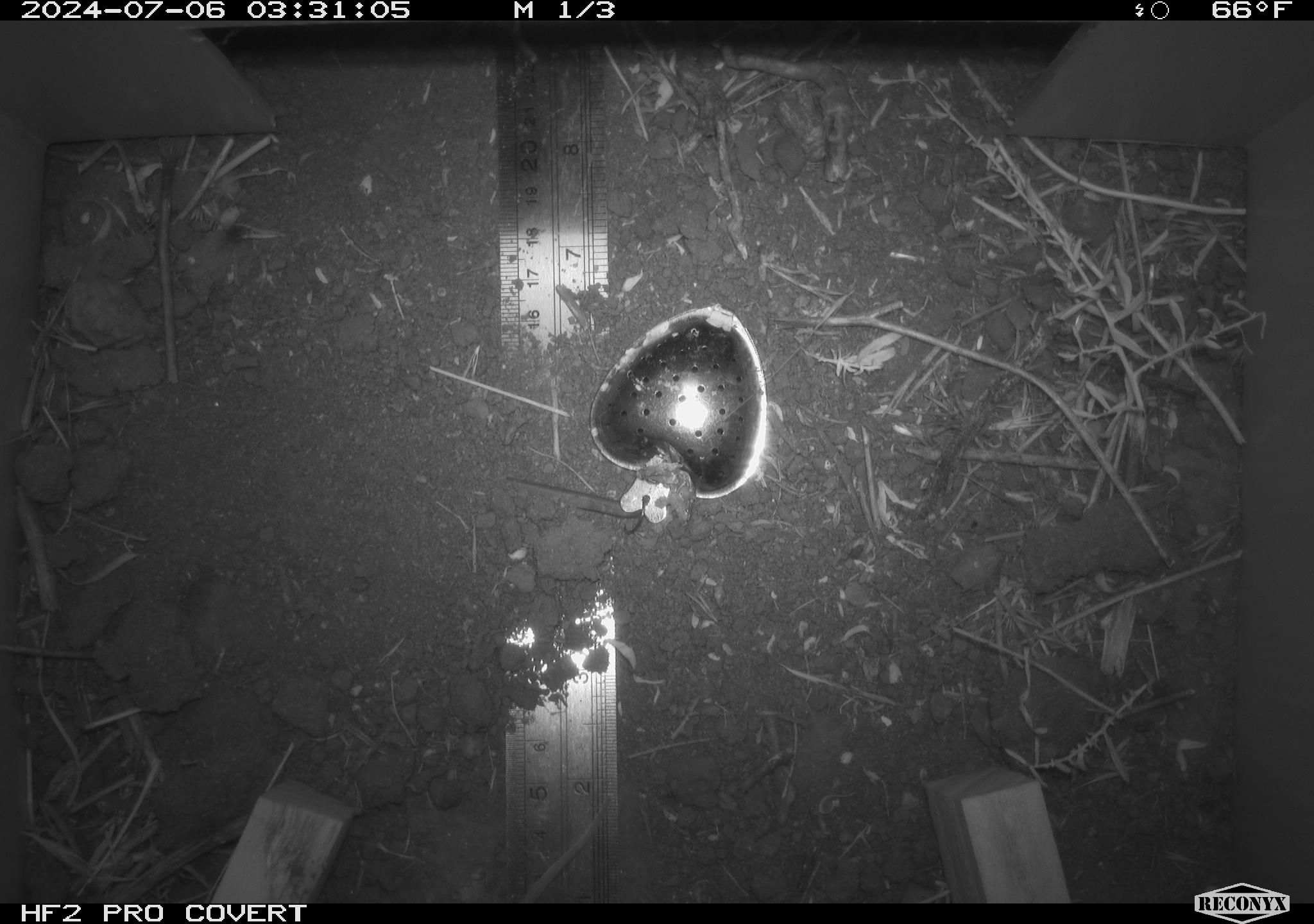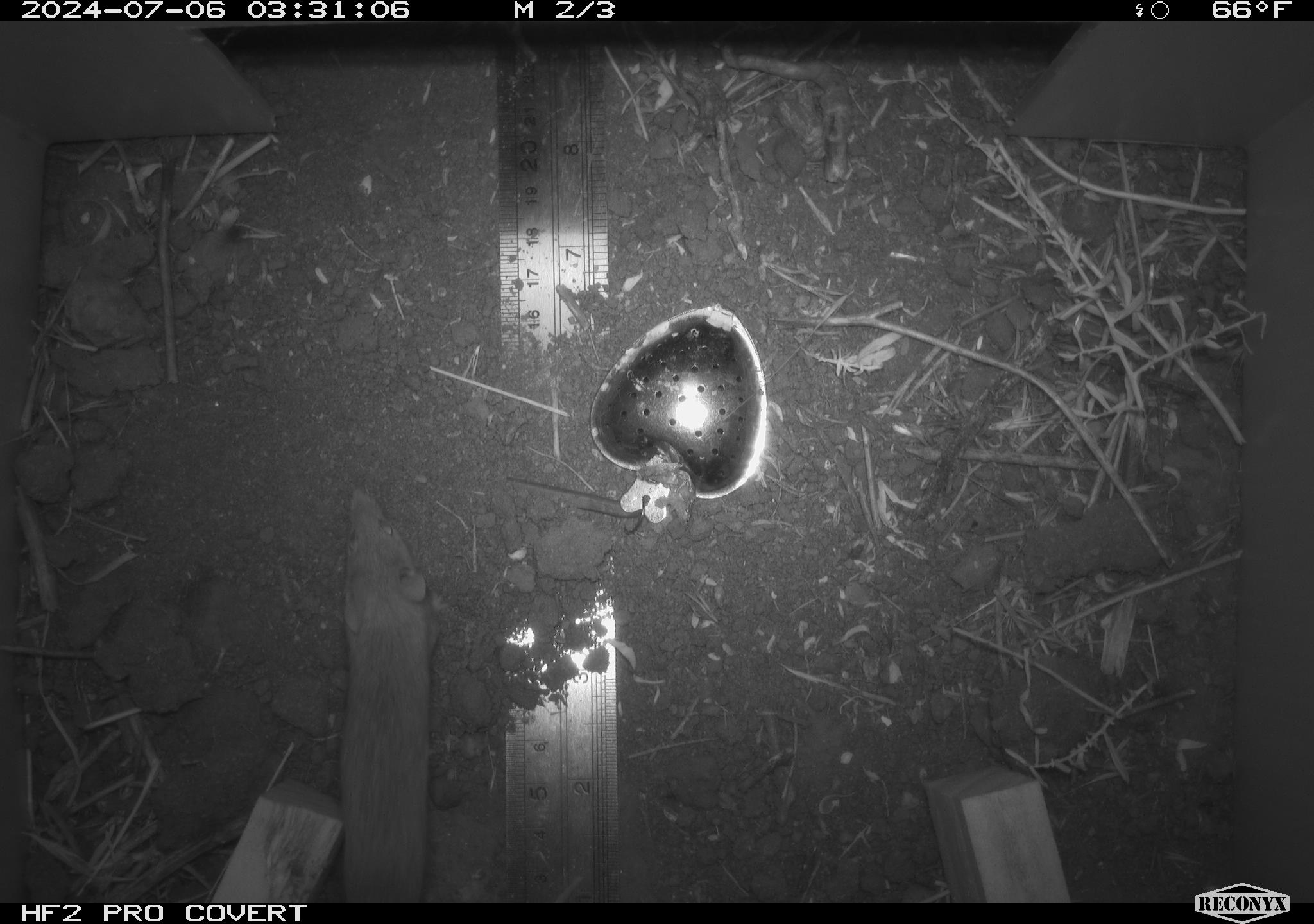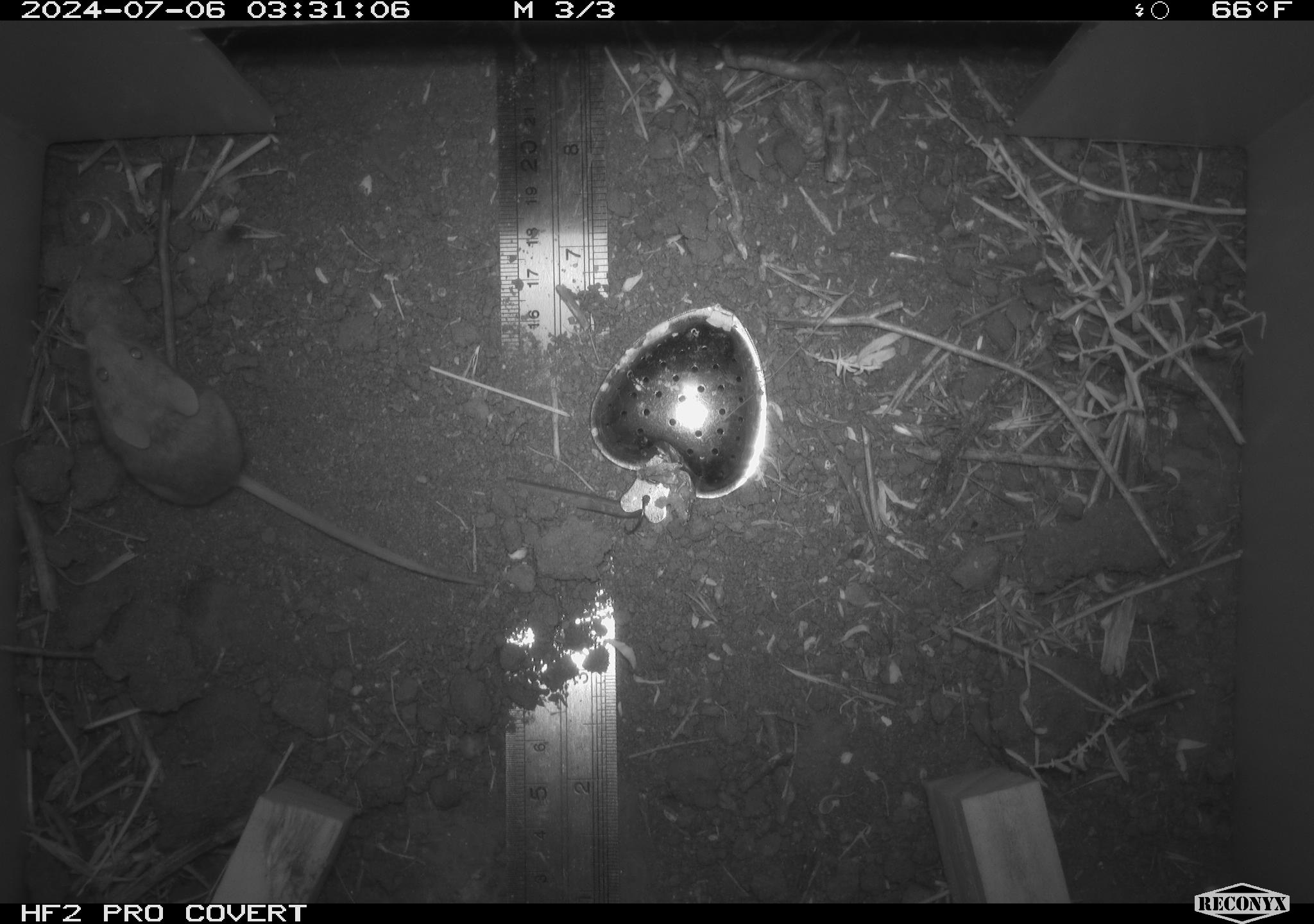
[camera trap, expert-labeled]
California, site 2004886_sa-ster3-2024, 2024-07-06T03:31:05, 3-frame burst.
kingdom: Animalia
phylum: Chordata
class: Mammalia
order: Rodentia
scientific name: Rodentia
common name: mouse species